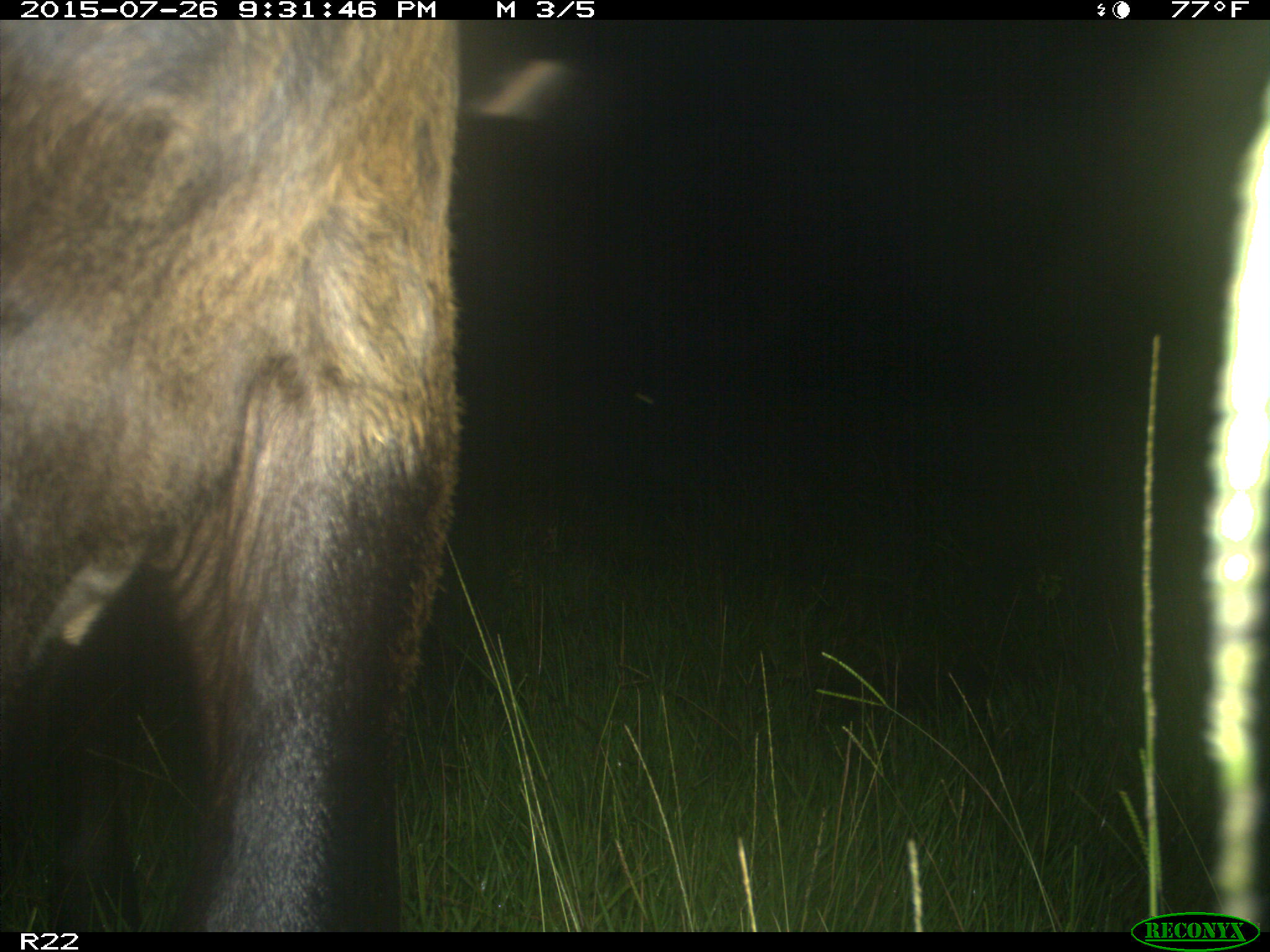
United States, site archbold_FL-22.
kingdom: Animalia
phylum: Chordata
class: Mammalia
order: Artiodactyla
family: Bovidae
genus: Bos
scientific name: Bos taurus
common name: domestic cow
Bos taurus (domestic cow).